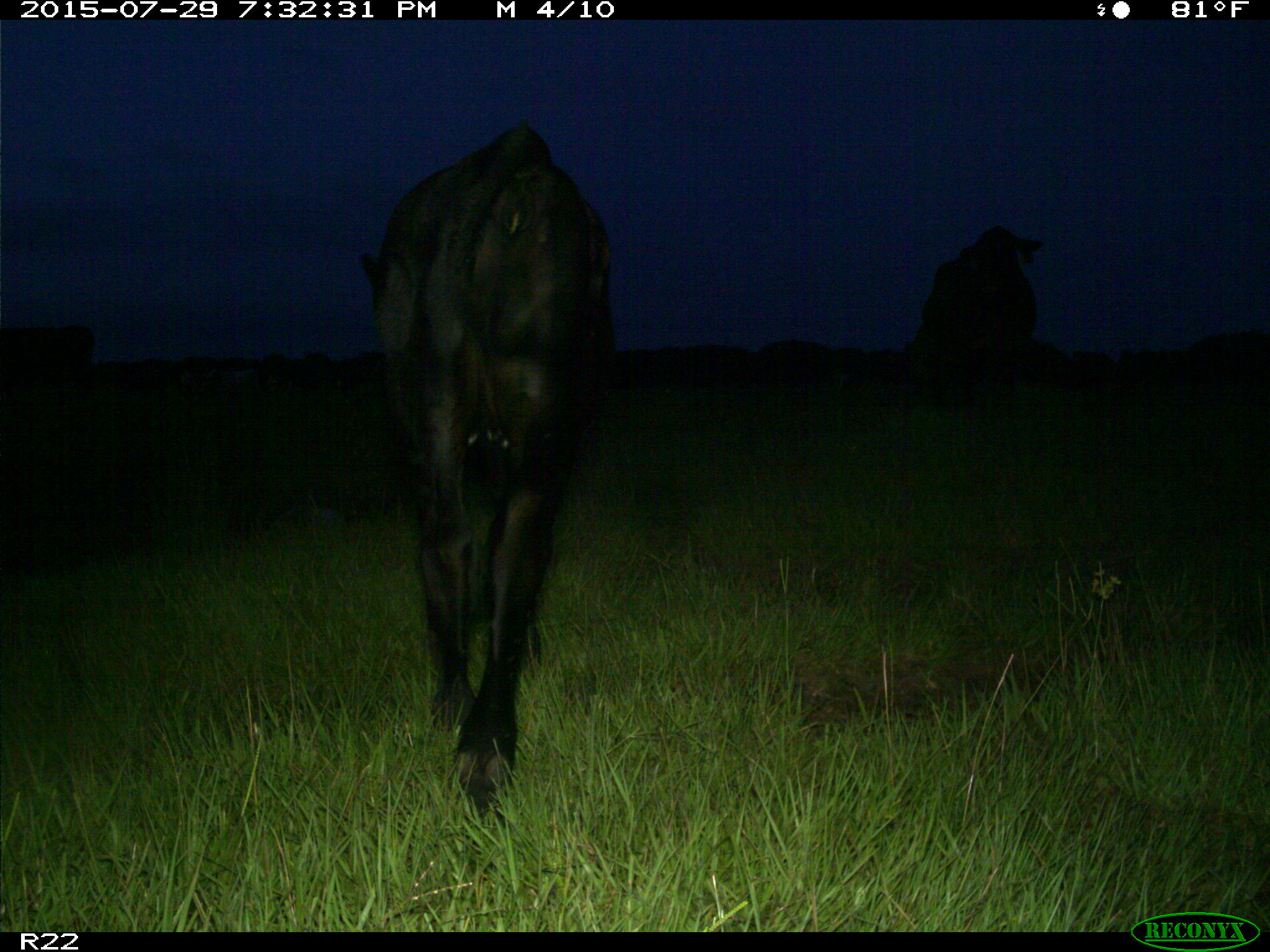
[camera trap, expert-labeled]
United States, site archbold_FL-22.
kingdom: Animalia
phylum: Chordata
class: Mammalia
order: Artiodactyla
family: Bovidae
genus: Bos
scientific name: Bos taurus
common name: domestic cow